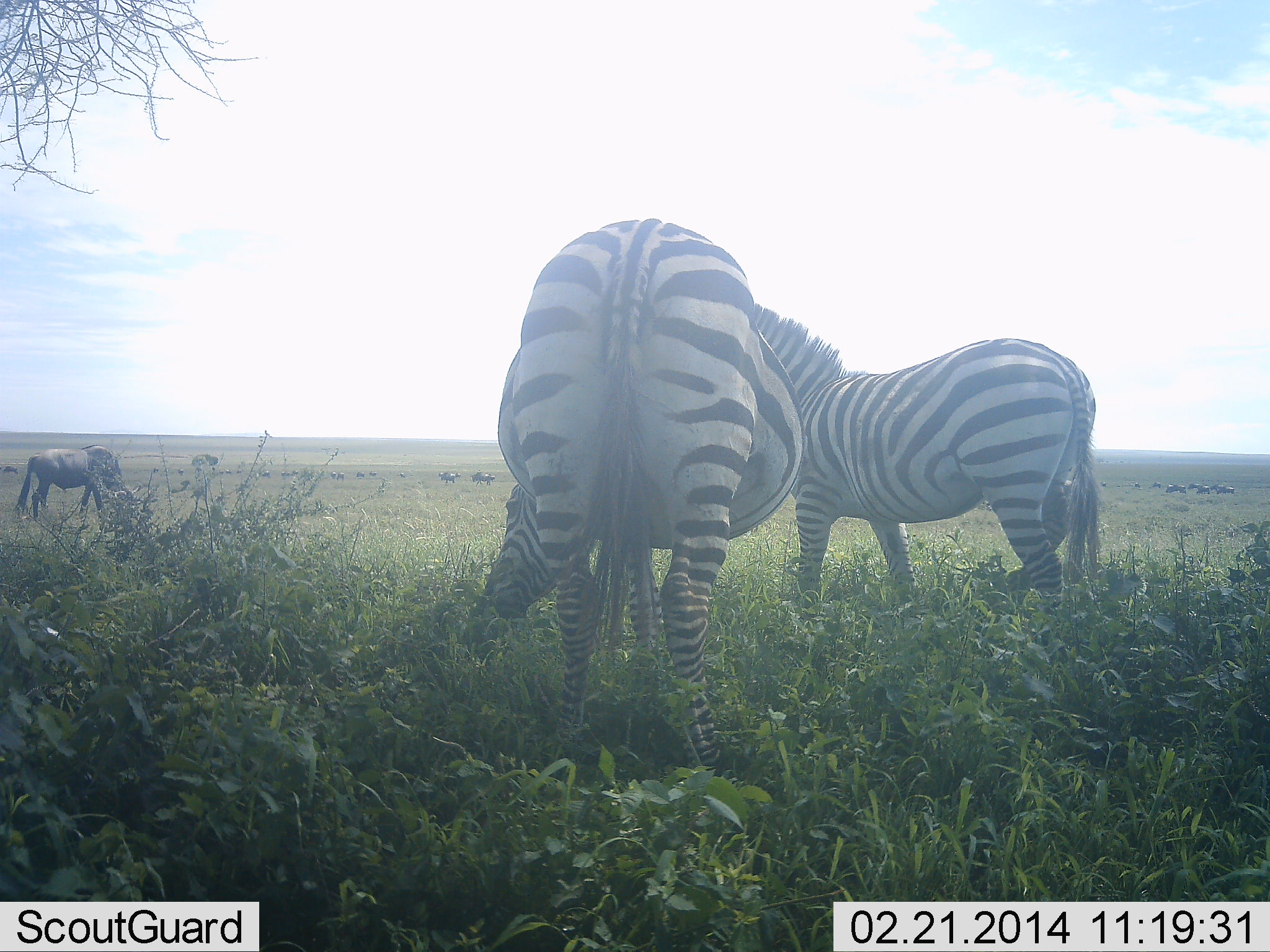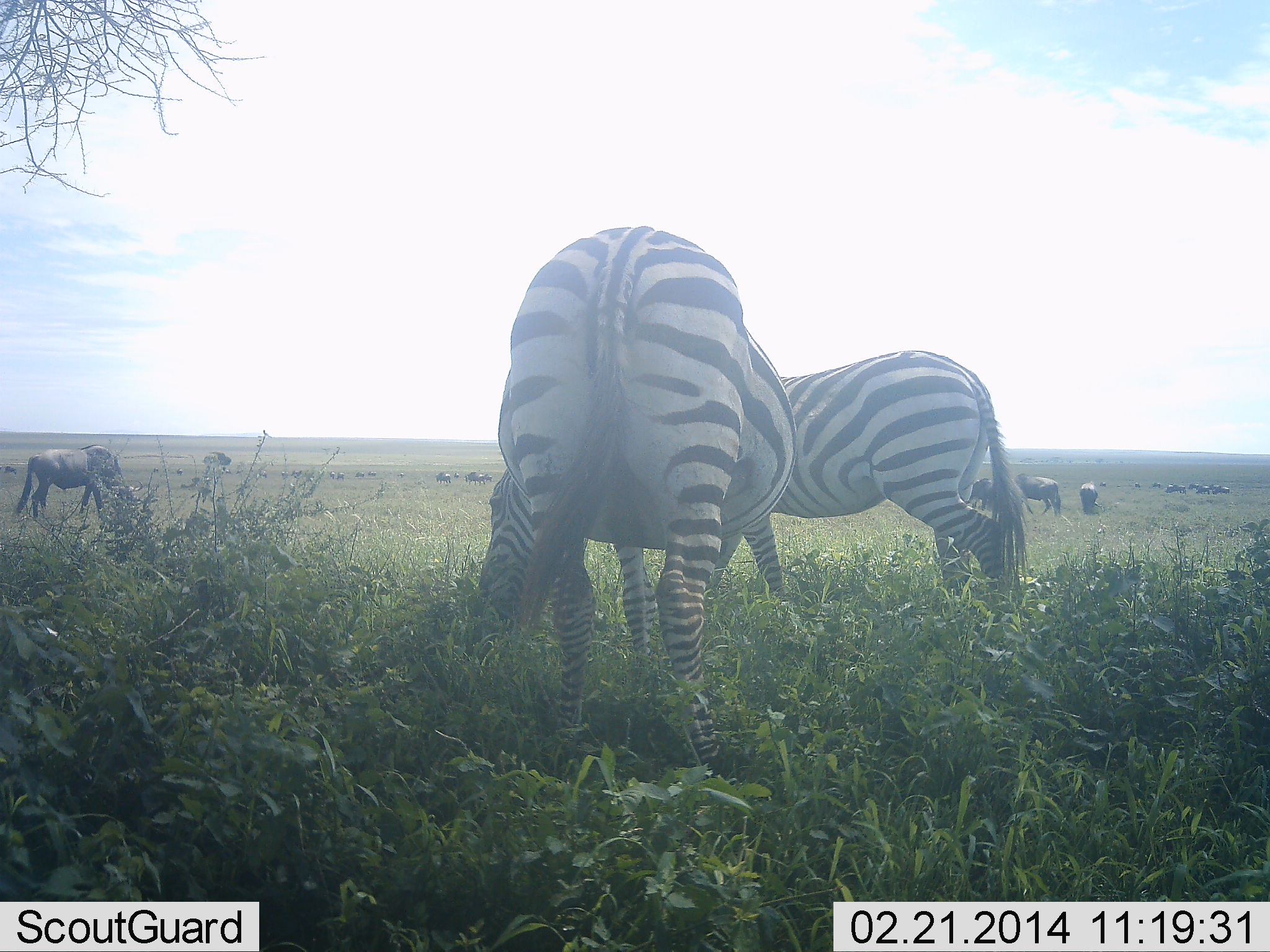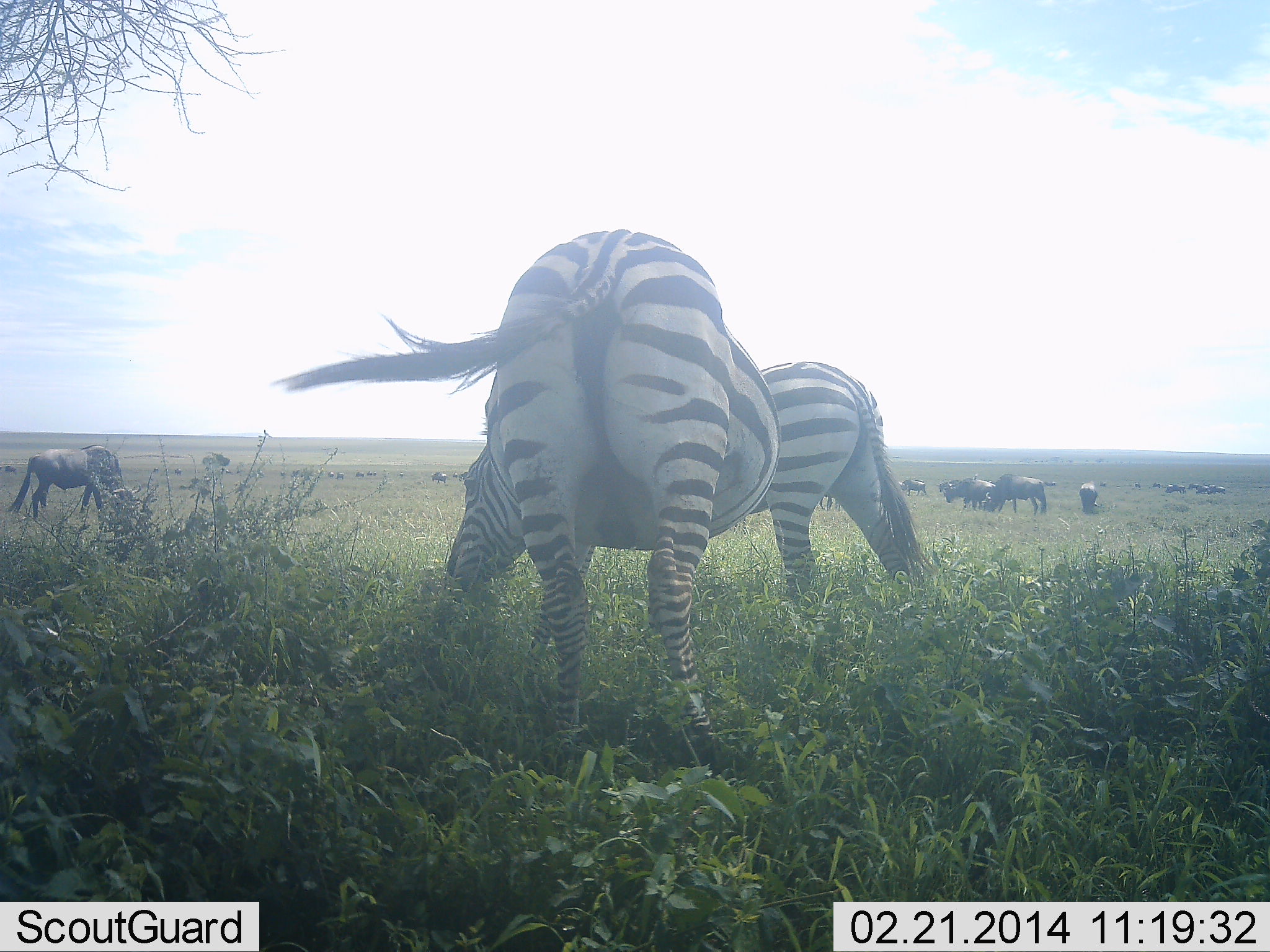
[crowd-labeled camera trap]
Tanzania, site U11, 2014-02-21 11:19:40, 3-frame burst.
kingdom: Animalia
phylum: Chordata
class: Mammalia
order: Artiodactyla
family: Bovidae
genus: Connochaetes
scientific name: Connochaetes taurinus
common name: blue wildebeest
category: wildebeest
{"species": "wildebeest (blue wildebeest) (Connochaetes taurinus)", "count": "11-50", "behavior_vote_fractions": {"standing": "40%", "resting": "0%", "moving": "50%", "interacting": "0%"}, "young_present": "0%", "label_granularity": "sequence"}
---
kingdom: Animalia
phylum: Chordata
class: Mammalia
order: Perissodactyla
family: Equidae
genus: Equus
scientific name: Equus quagga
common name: plains zebra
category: zebra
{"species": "zebra (plains zebra) (Equus quagga)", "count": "2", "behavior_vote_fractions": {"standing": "21%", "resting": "0%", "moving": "21%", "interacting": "0%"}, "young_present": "0%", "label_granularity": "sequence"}